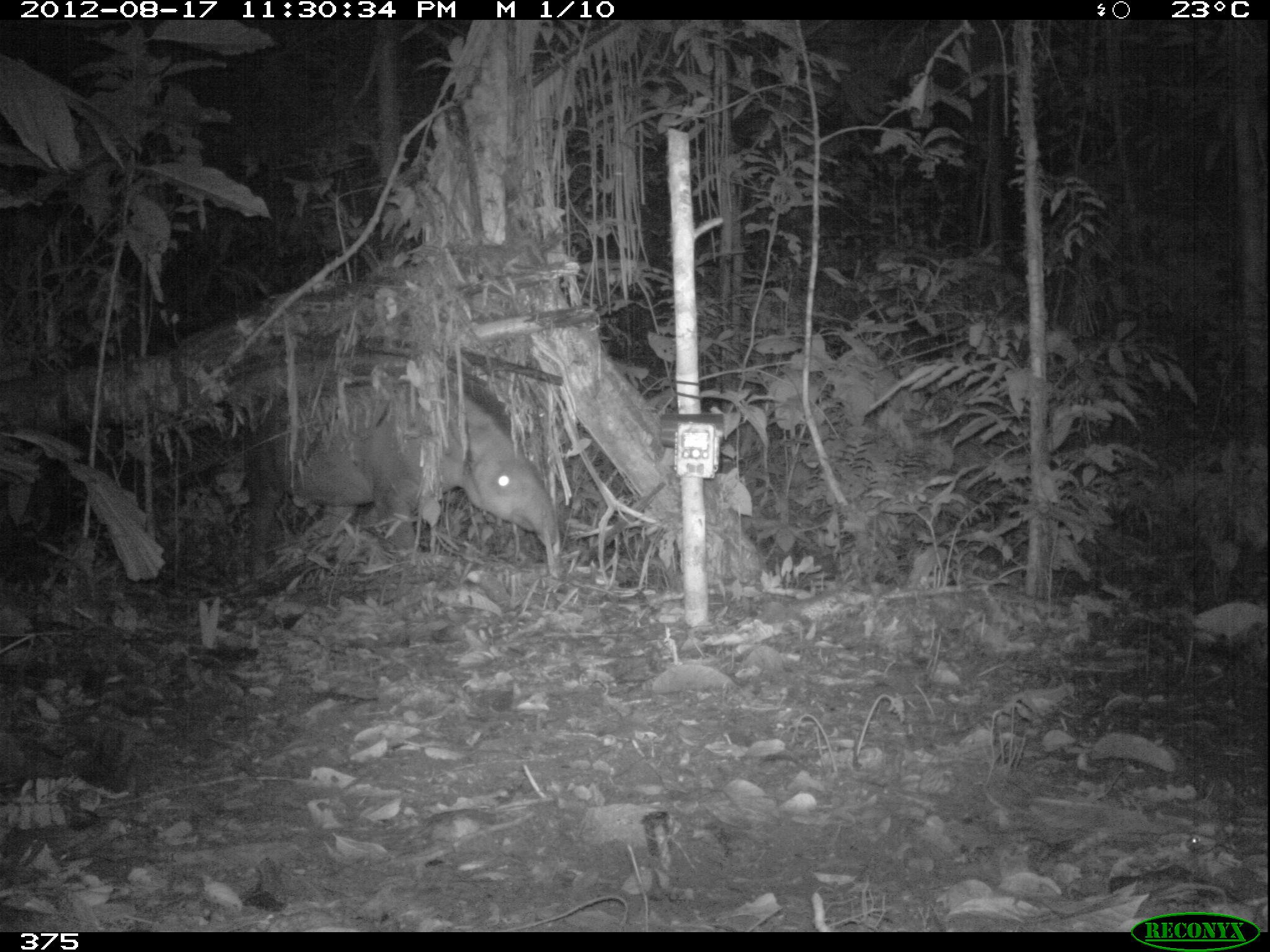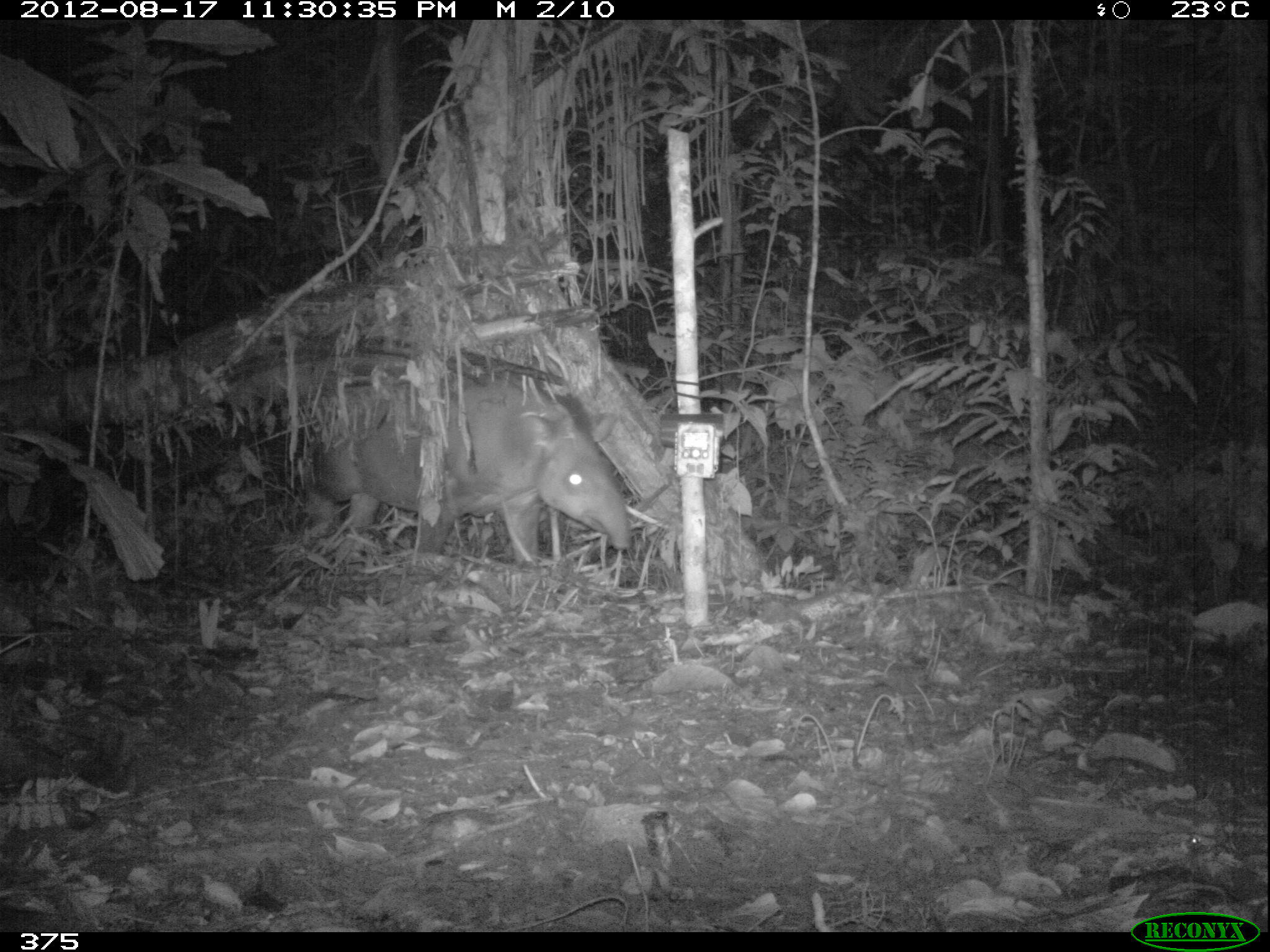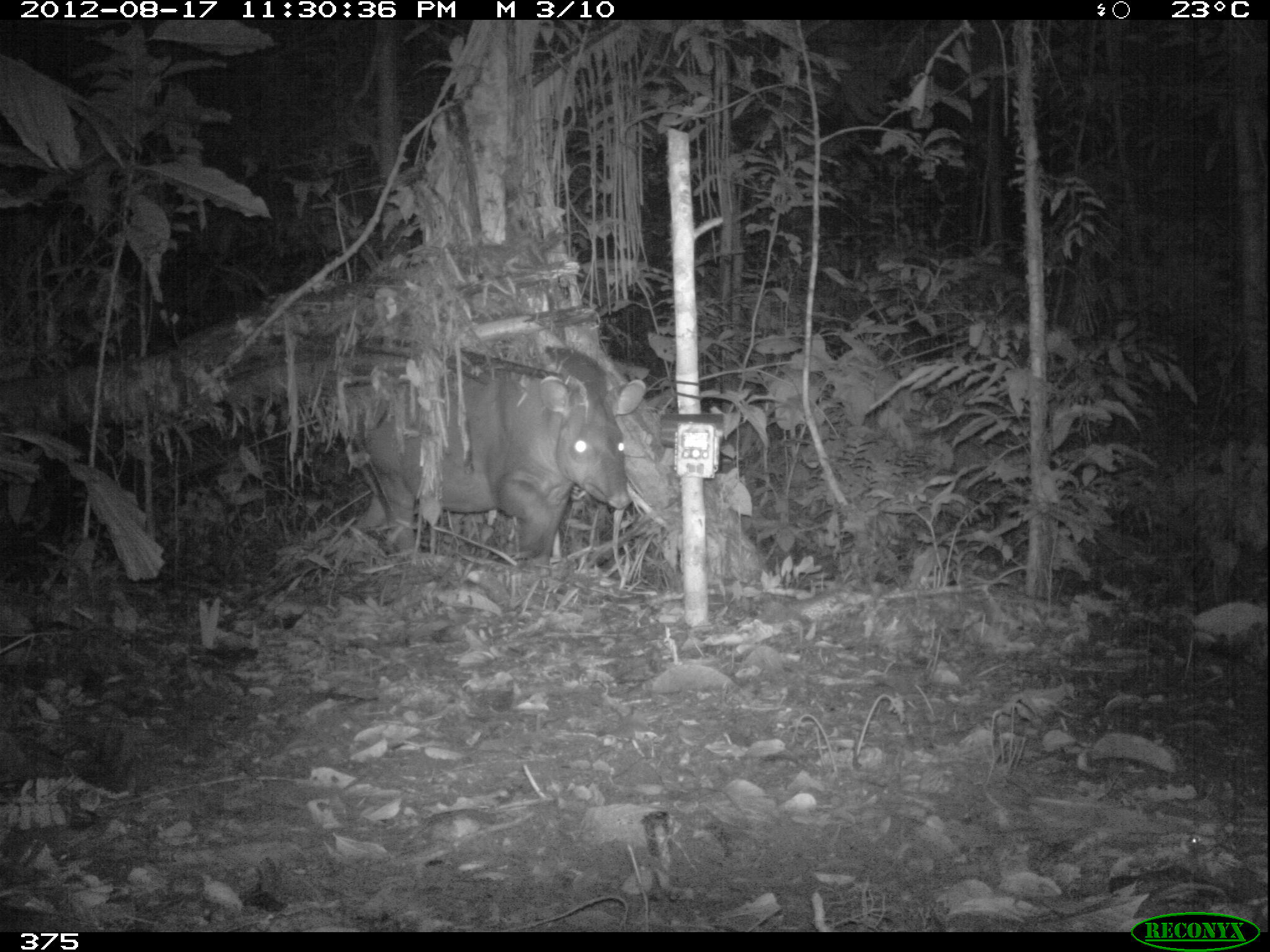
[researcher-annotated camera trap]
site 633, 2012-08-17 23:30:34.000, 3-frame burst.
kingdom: Animalia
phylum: Chordata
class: Mammalia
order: Perissodactyla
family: Tapiridae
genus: Tapirus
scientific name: Tapirus terrestris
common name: south american tapir